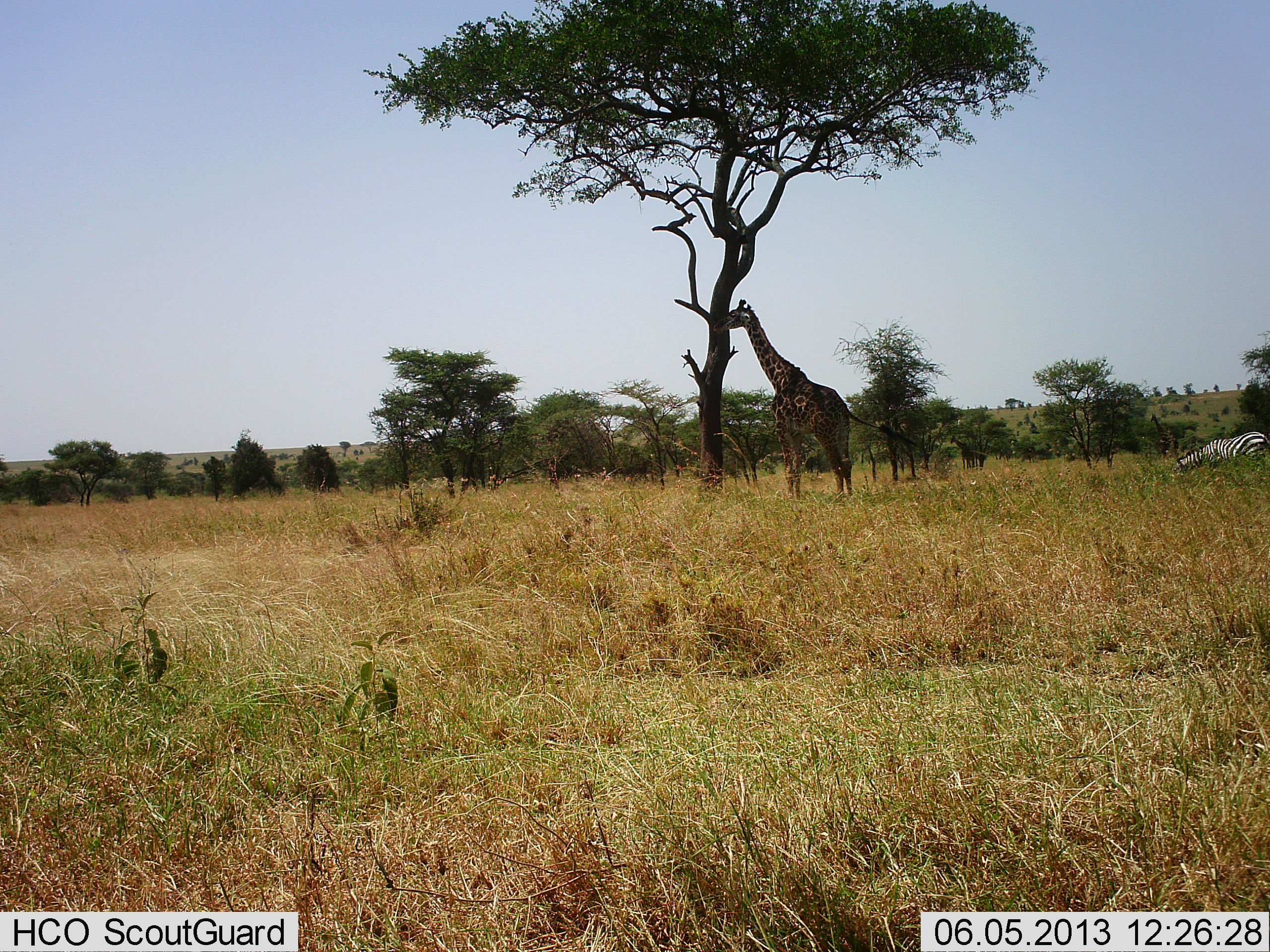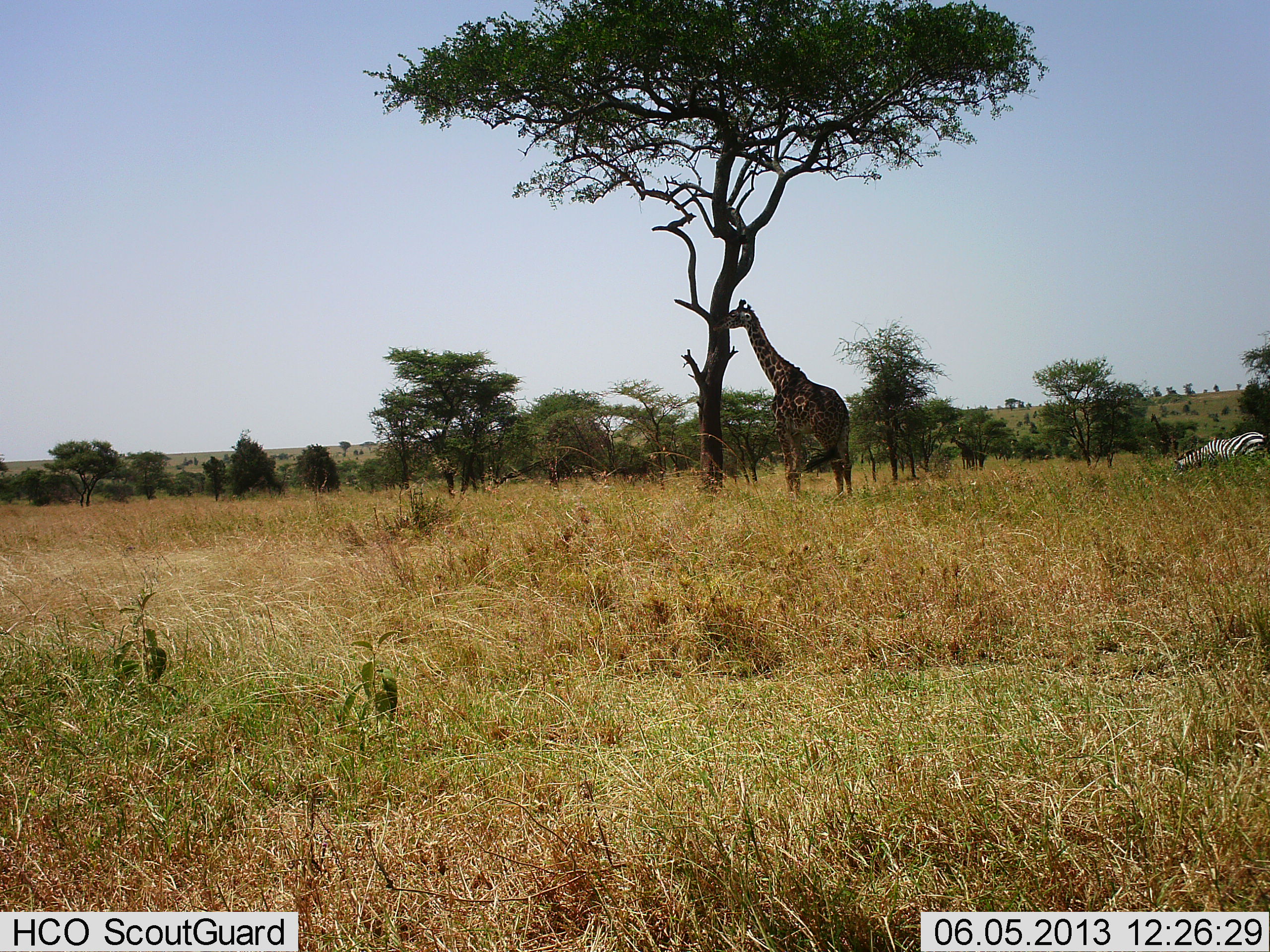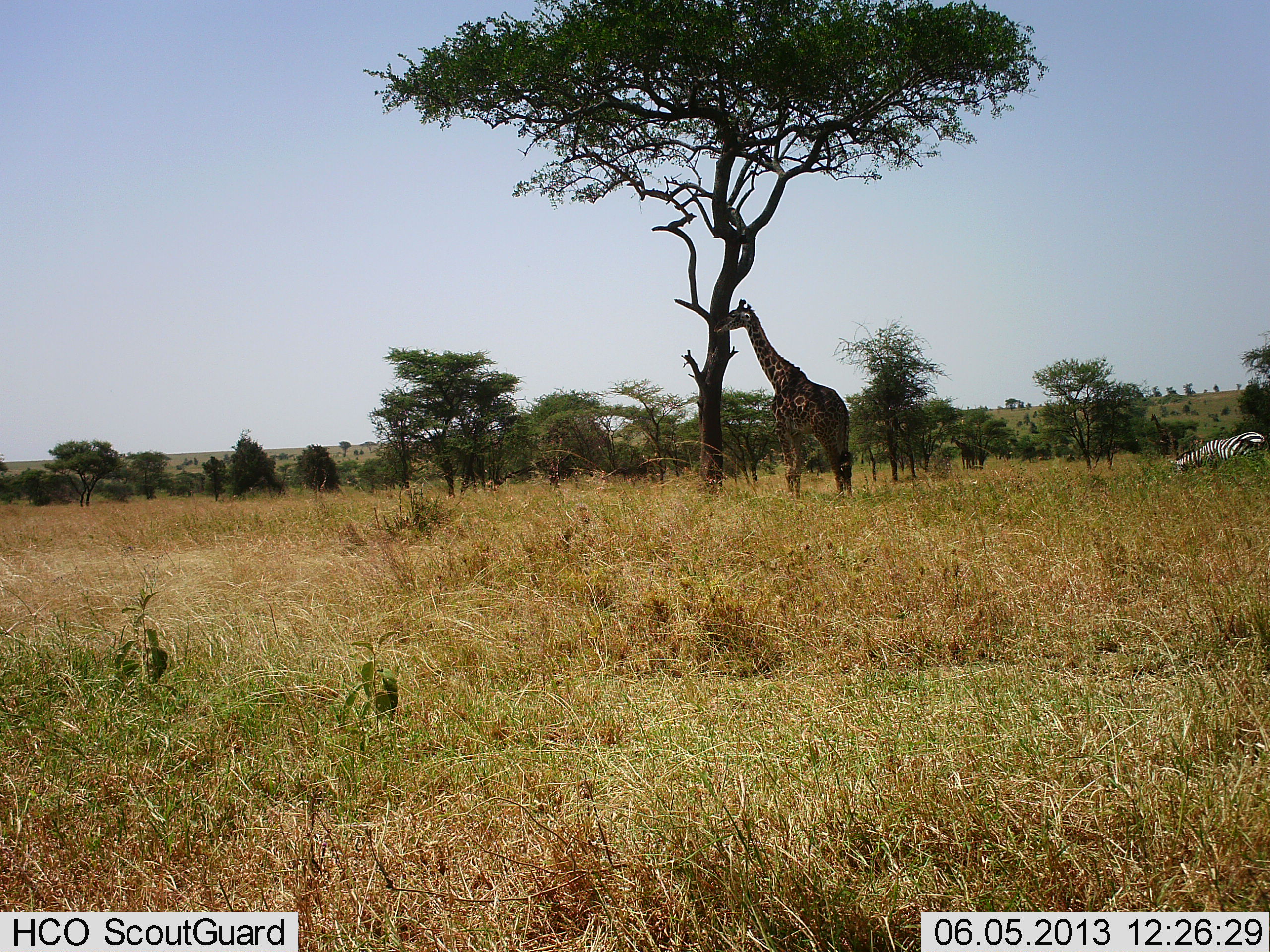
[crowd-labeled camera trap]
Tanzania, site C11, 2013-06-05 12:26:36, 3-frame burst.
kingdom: Animalia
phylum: Chordata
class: Mammalia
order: Artiodactyla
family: Giraffidae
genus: Giraffa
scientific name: Giraffa camelopardalis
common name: giraffe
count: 1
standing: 82%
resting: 0%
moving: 0%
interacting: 0%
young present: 0%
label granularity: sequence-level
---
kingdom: Animalia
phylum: Chordata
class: Mammalia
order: Perissodactyla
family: Equidae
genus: Equus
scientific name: Equus quagga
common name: plains zebra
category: zebra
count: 1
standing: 20%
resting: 10%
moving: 0%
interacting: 0%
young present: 0%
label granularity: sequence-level